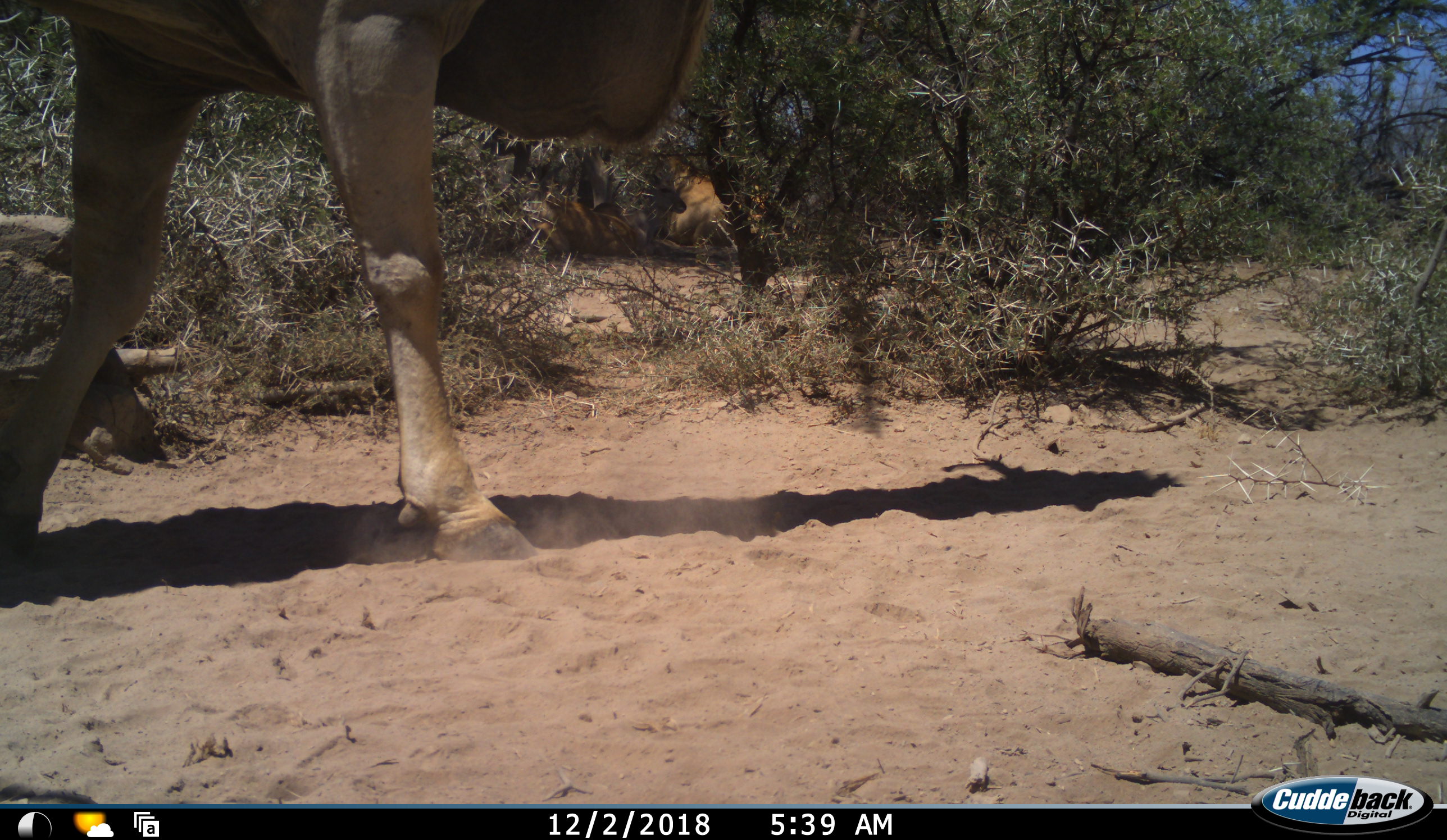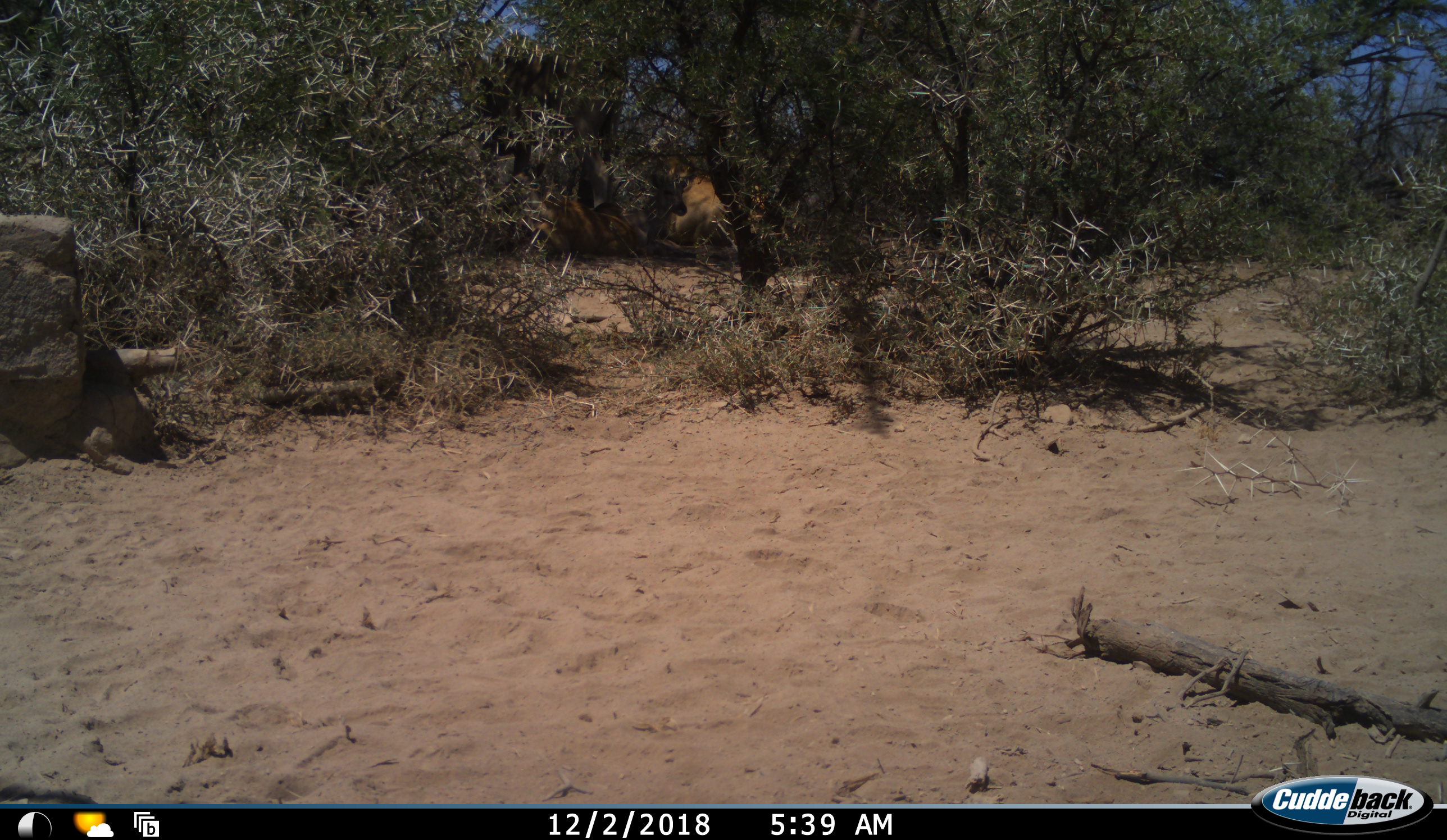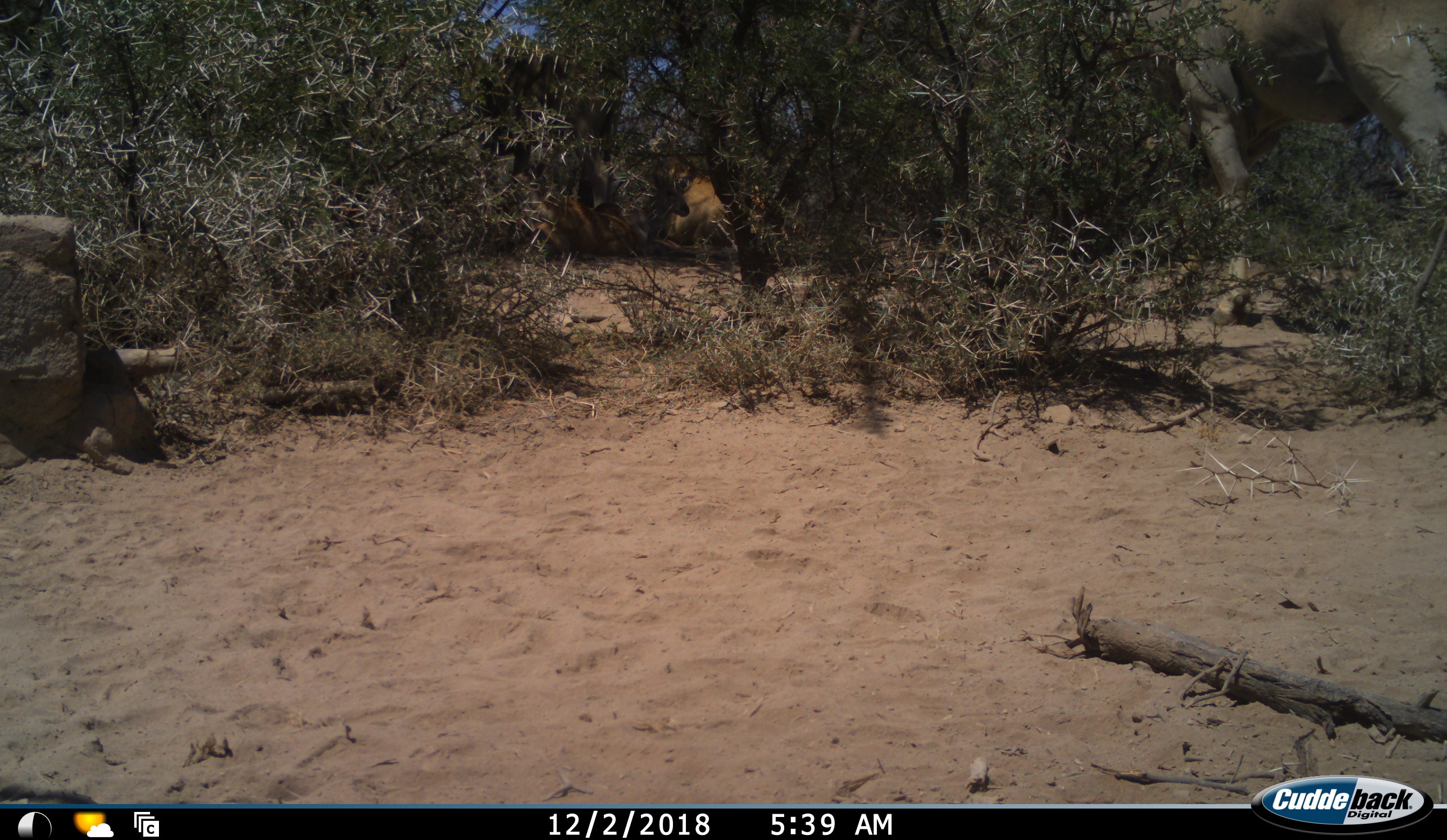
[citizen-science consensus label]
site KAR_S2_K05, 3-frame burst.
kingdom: Animalia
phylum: Chordata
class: Mammalia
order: Artiodactyla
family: Bovidae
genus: Tragelaphus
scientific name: Tragelaphus oryx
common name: eland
Eland (Tragelaphus oryx), count 1. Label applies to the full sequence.